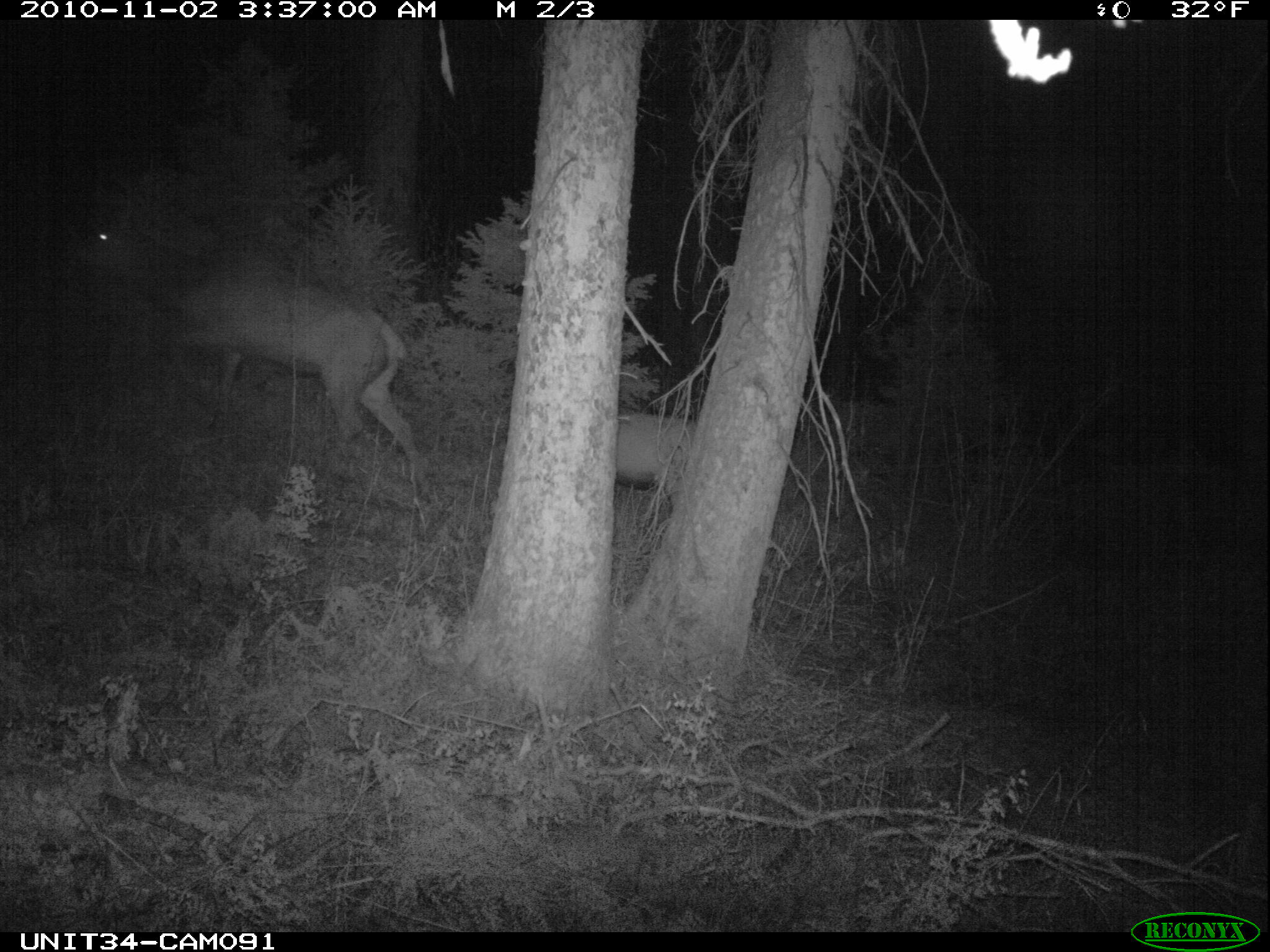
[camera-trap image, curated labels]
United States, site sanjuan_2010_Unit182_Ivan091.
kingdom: Animalia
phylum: Chordata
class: Mammalia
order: Artiodactyla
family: Cervidae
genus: Cervus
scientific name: Cervus elaphus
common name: red deer